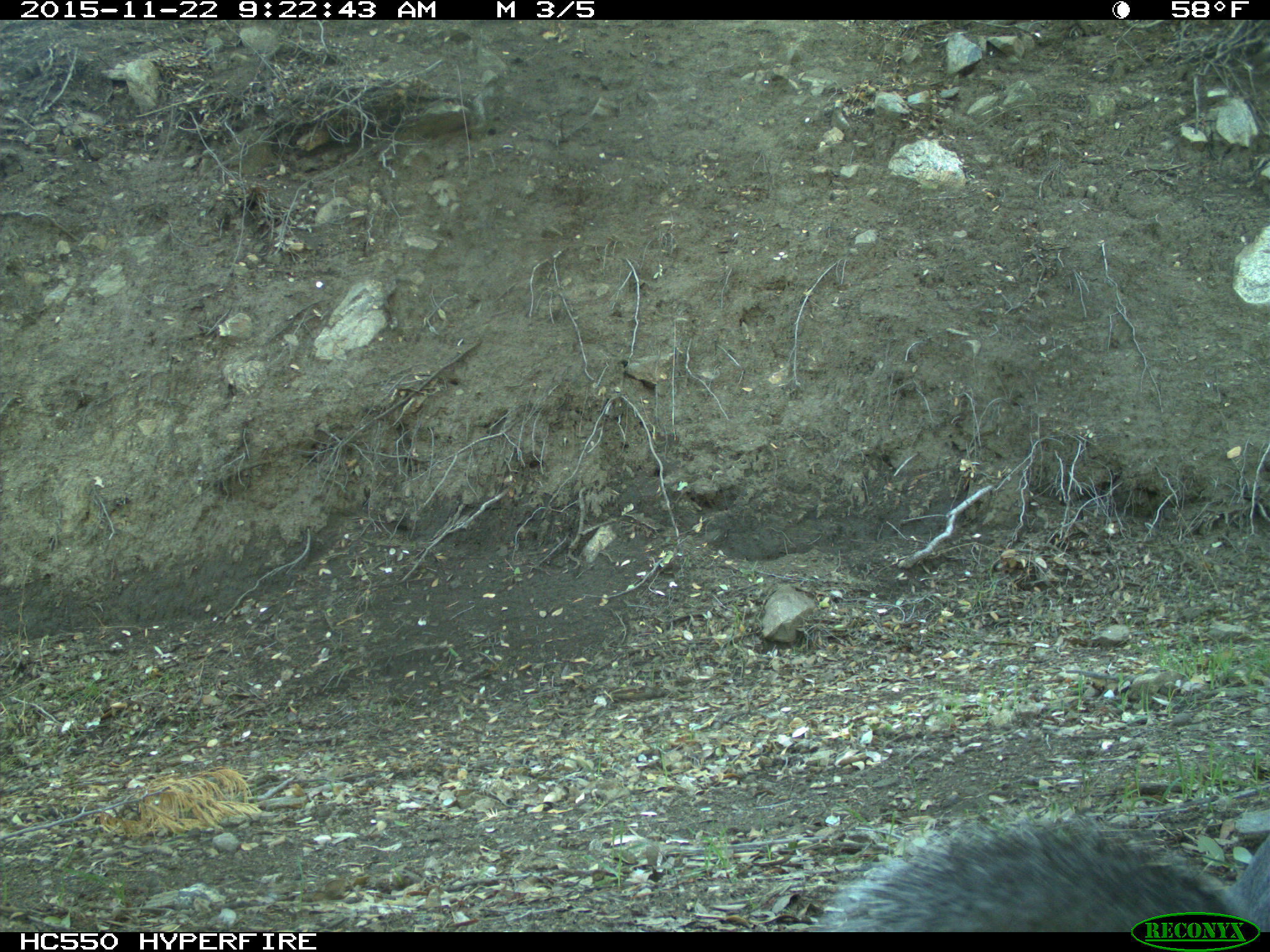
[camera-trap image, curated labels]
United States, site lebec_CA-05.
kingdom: Animalia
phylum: Chordata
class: Mammalia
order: Rodentia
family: Sciuridae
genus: Sciurus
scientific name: Sciurus carolinensis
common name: eastern gray squirrel